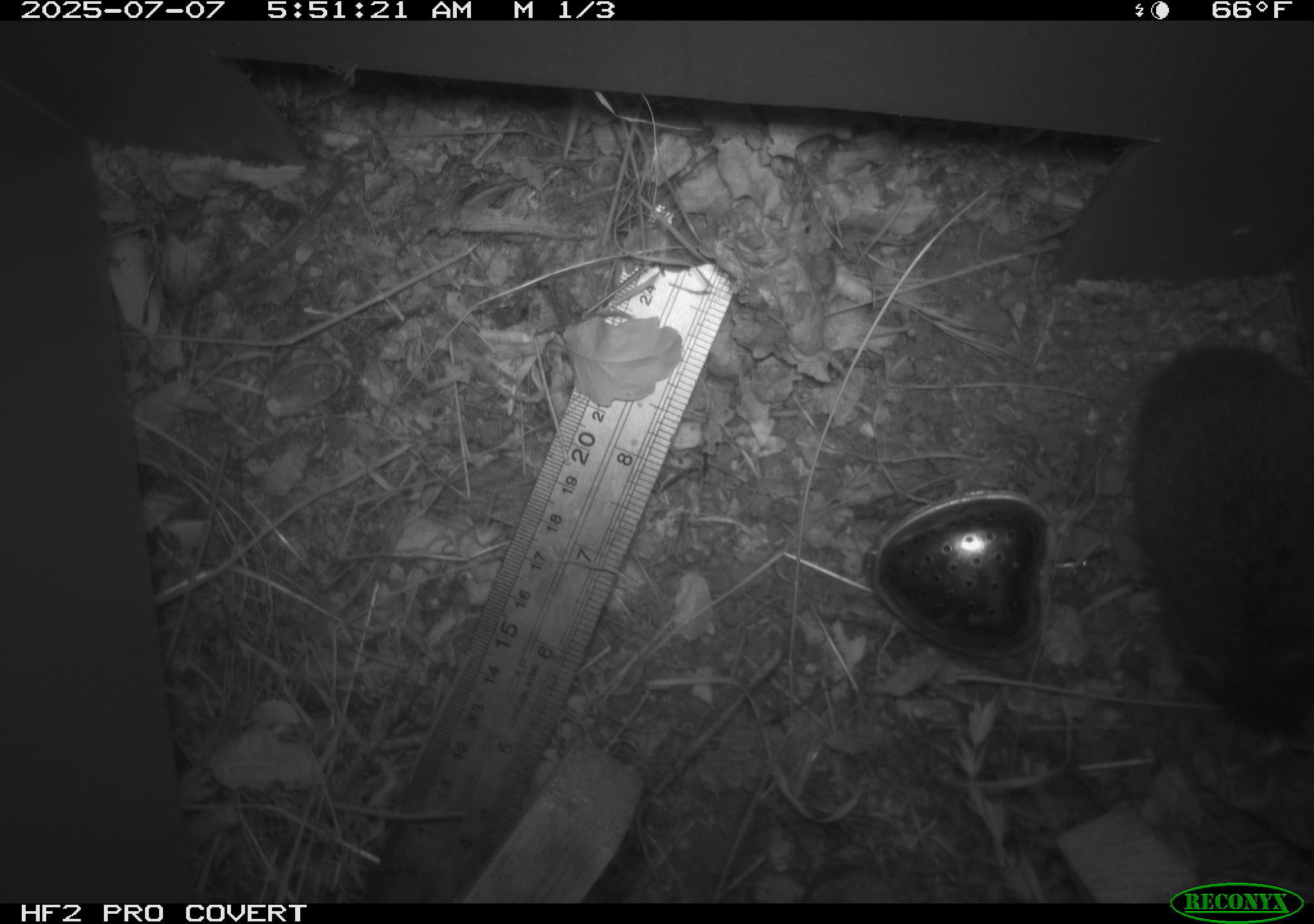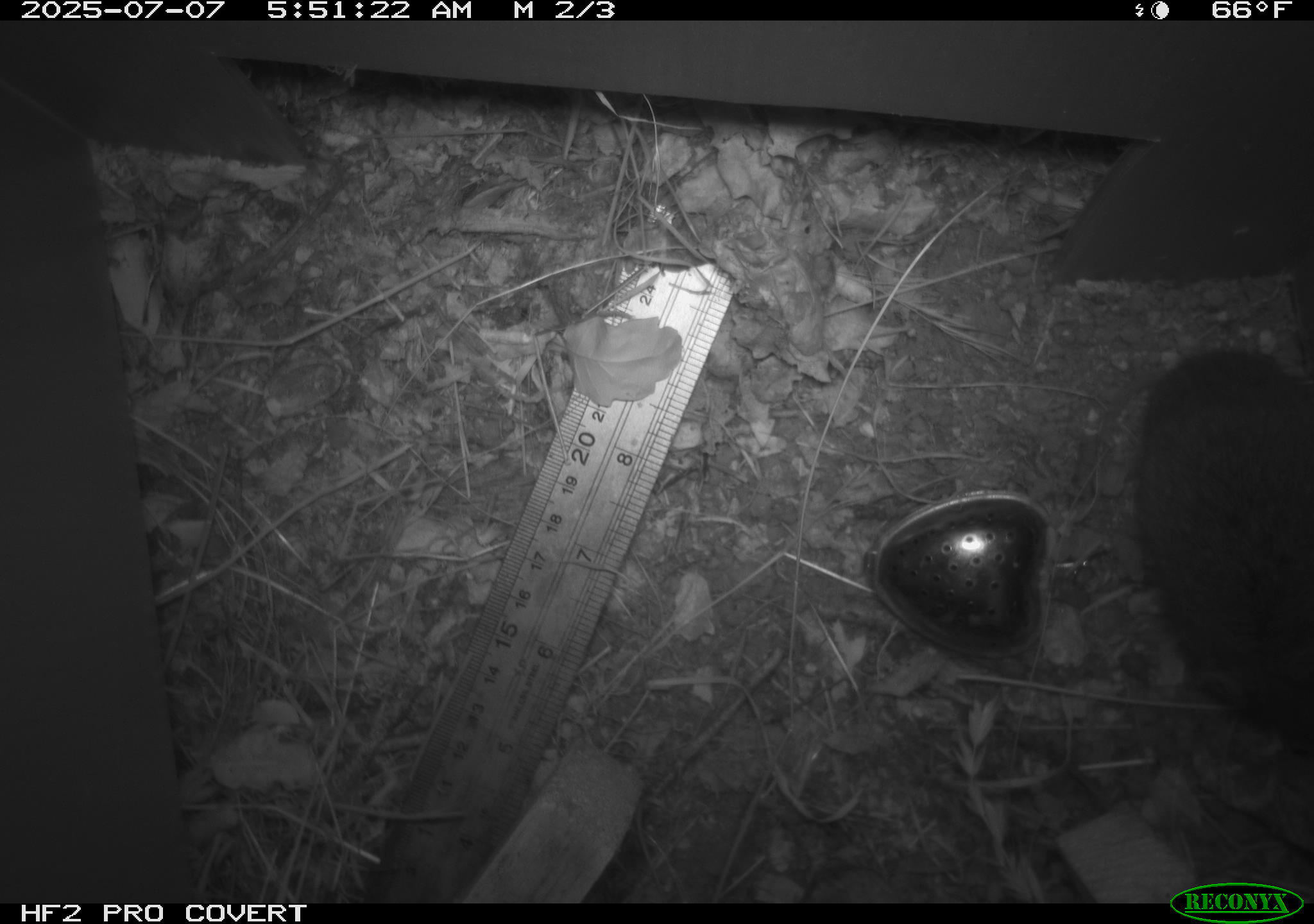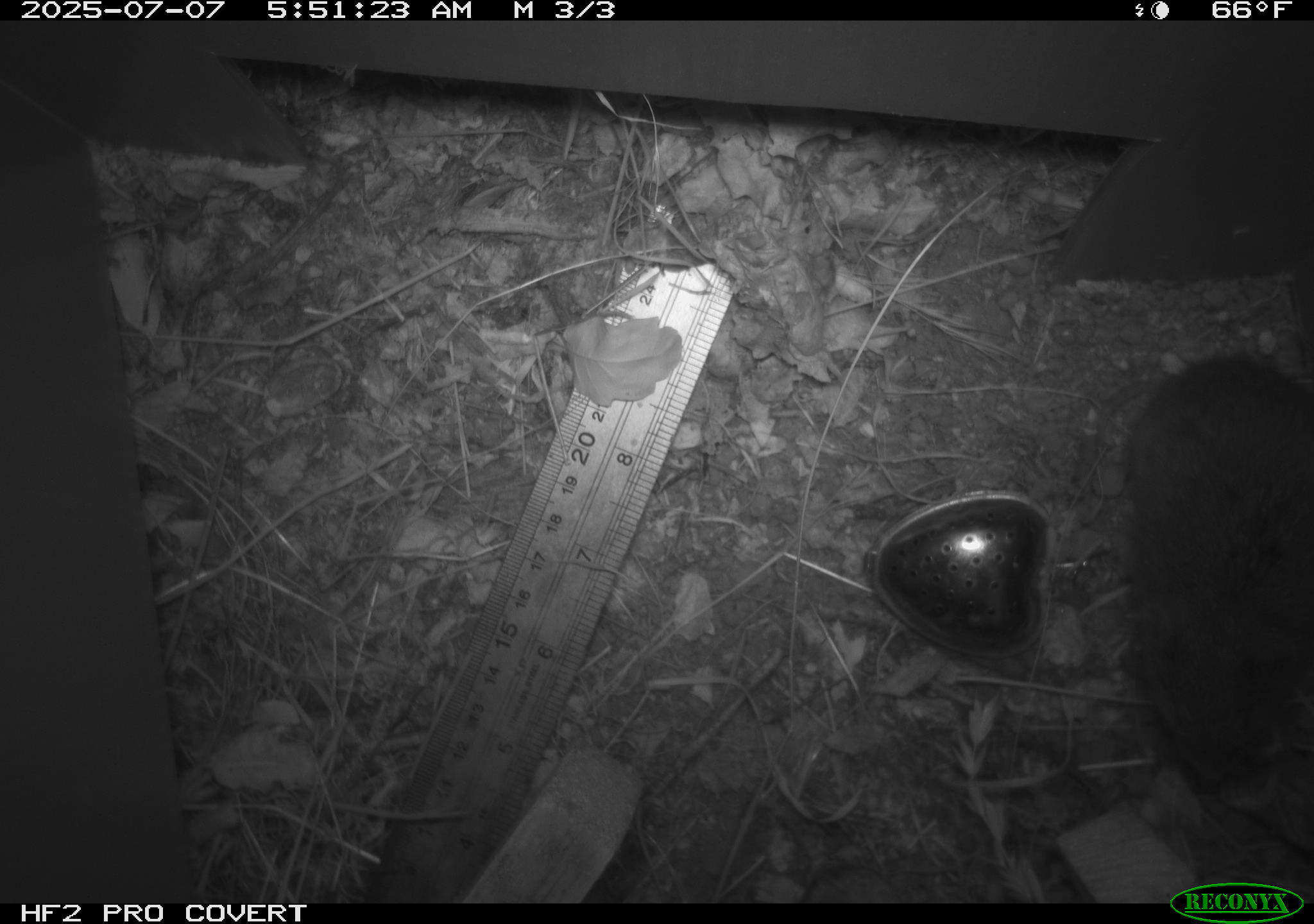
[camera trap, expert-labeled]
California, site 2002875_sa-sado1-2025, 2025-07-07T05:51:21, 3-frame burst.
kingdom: Animalia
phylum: Chordata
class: Mammalia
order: Rodentia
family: Cricetidae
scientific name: Arvicolinae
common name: voles, lemmings, and muskrats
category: arvicolinae subfamily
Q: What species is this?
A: Arvicolinae subfamily (voles, lemmings, and muskrats) (Arvicolinae).